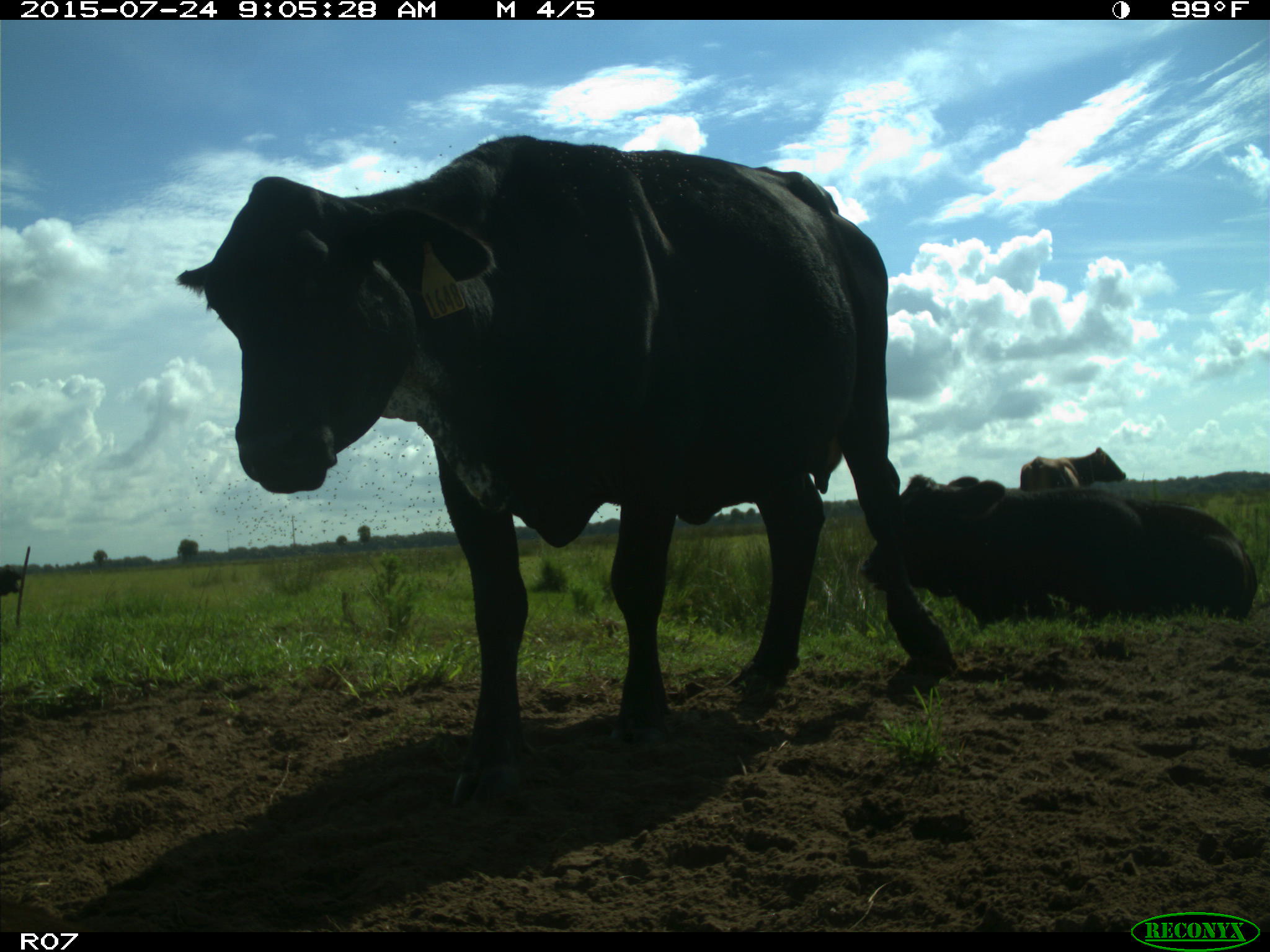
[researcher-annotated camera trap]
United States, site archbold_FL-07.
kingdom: Animalia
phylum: Chordata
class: Mammalia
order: Artiodactyla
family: Bovidae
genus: Bos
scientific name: Bos taurus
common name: domestic cow